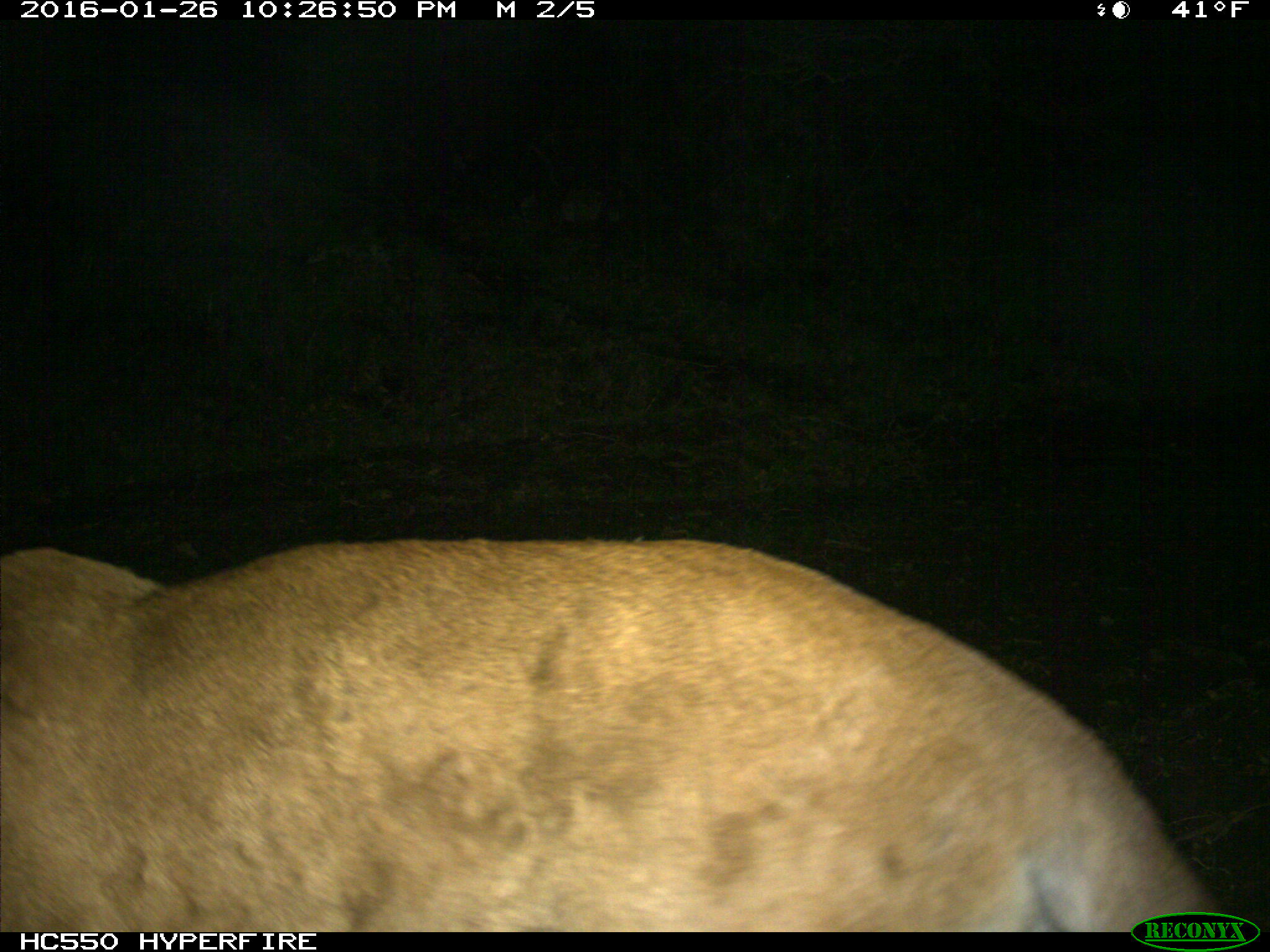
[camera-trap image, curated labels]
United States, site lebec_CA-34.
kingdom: Animalia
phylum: Chordata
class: Mammalia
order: Carnivora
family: Felidae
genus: Puma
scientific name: Puma concolor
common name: mountain lion